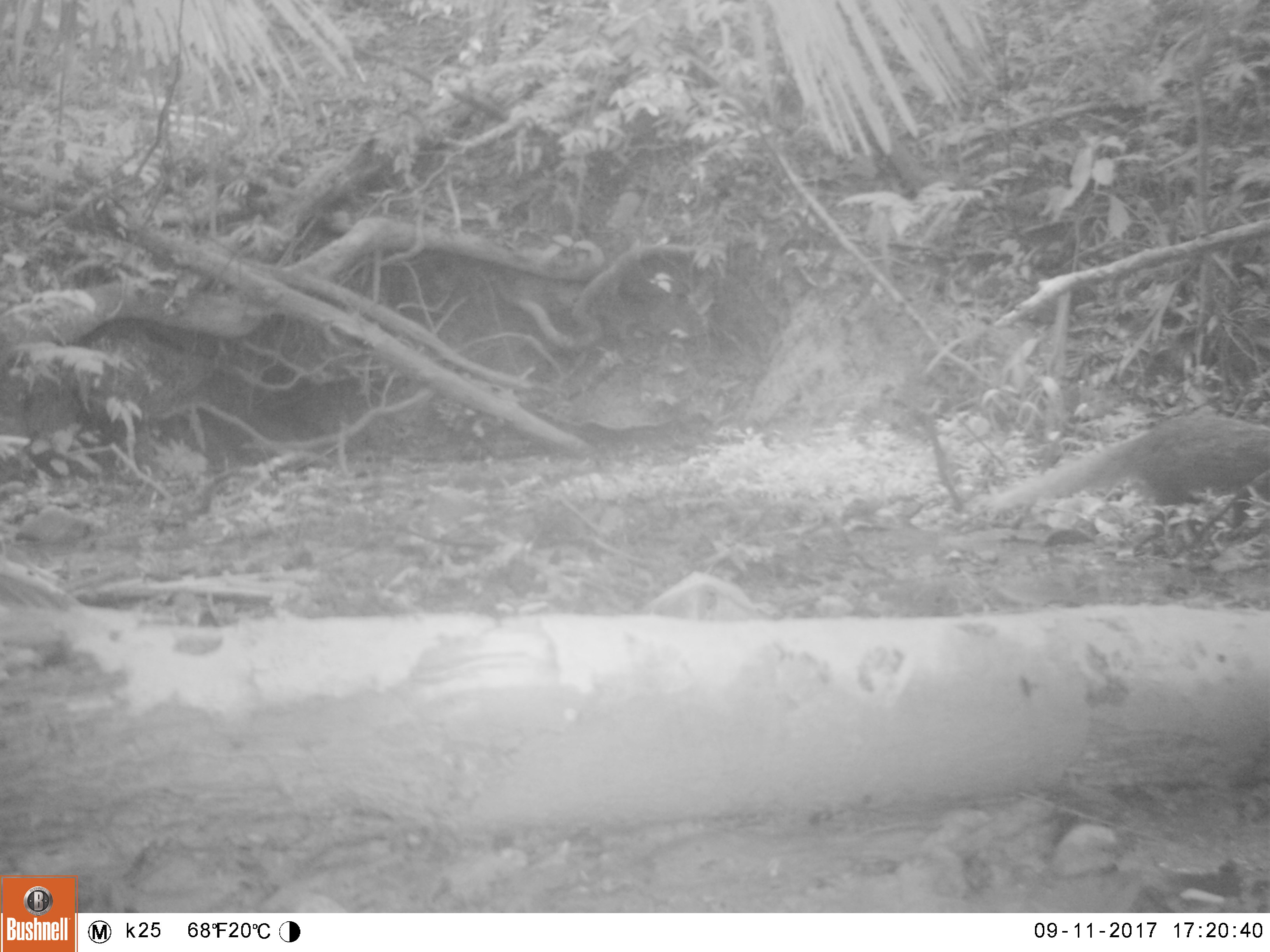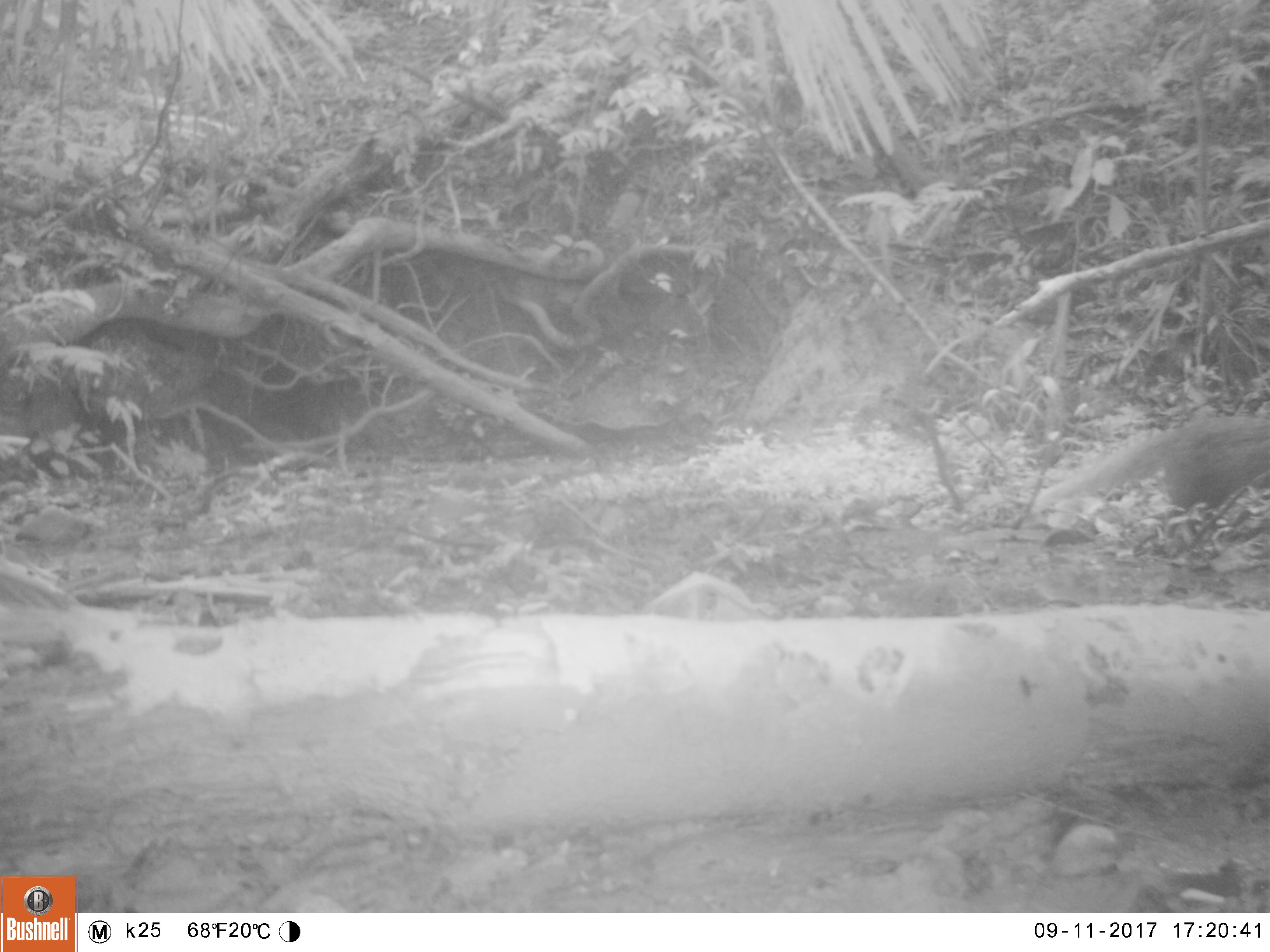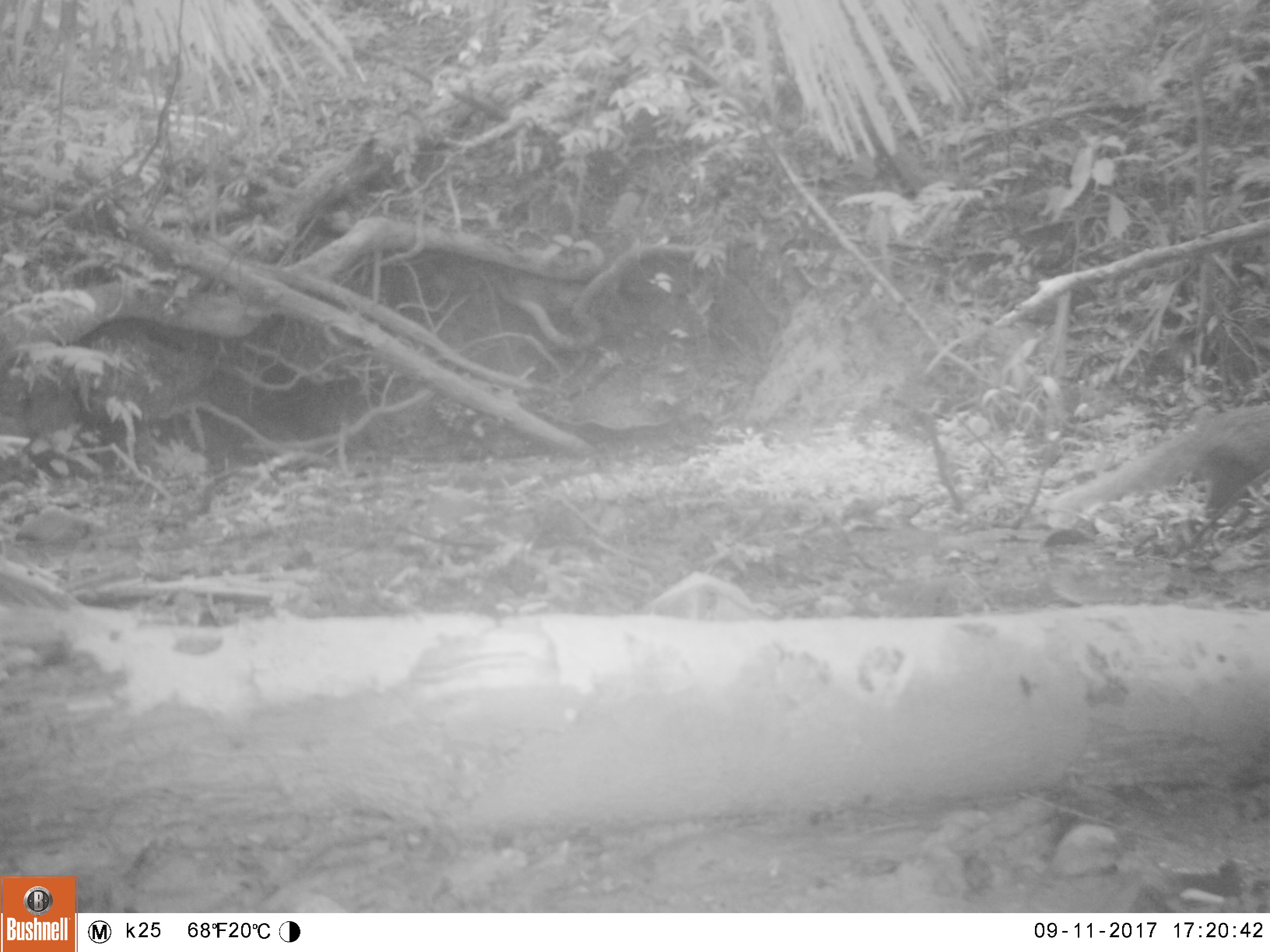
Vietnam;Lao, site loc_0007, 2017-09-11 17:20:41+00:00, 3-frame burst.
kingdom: Animalia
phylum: Chordata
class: Mammalia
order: Carnivora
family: Herpestidae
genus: Urva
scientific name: Urva urva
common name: crab-eating mongoose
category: crab eating mongoose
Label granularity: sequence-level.